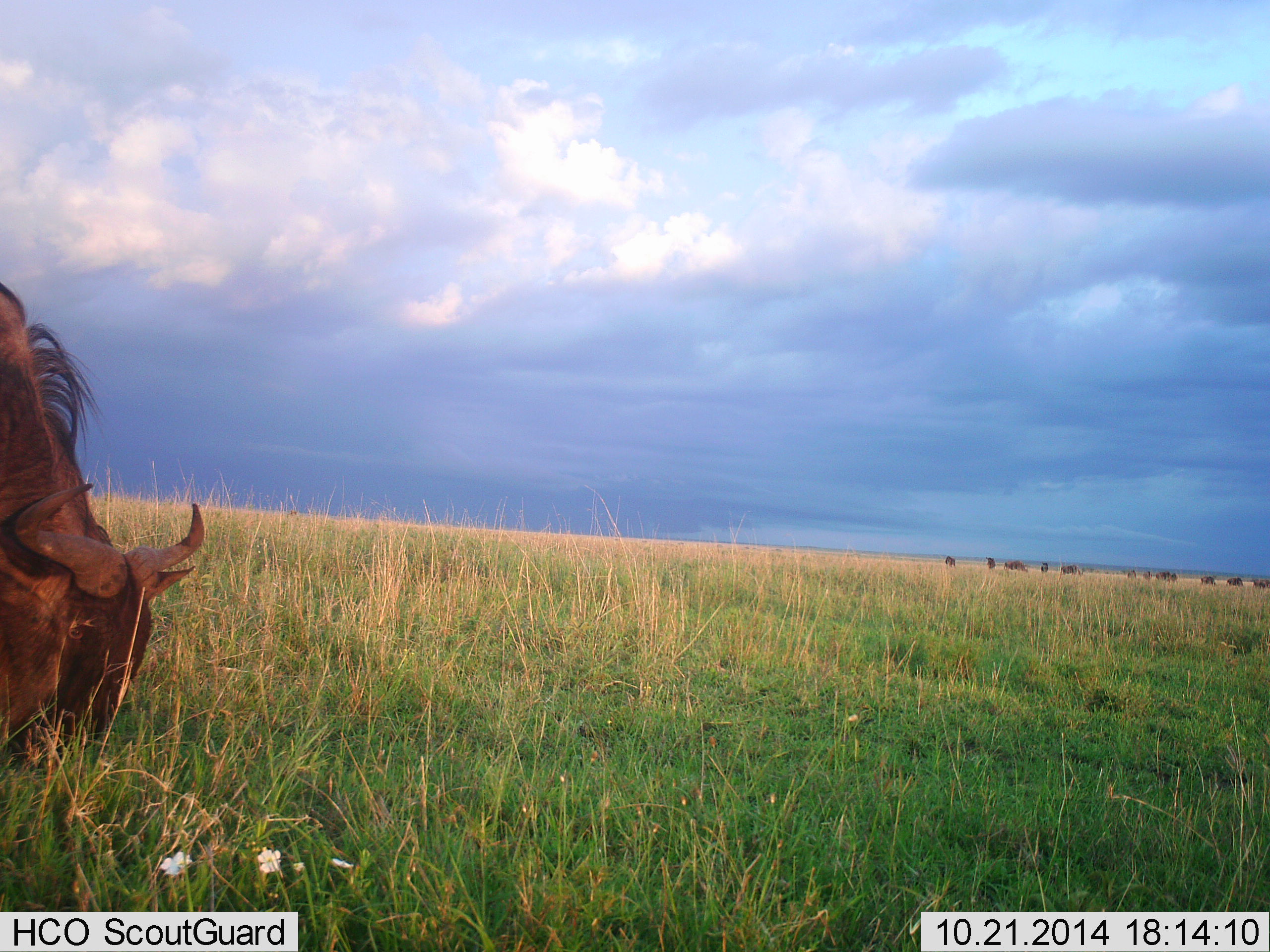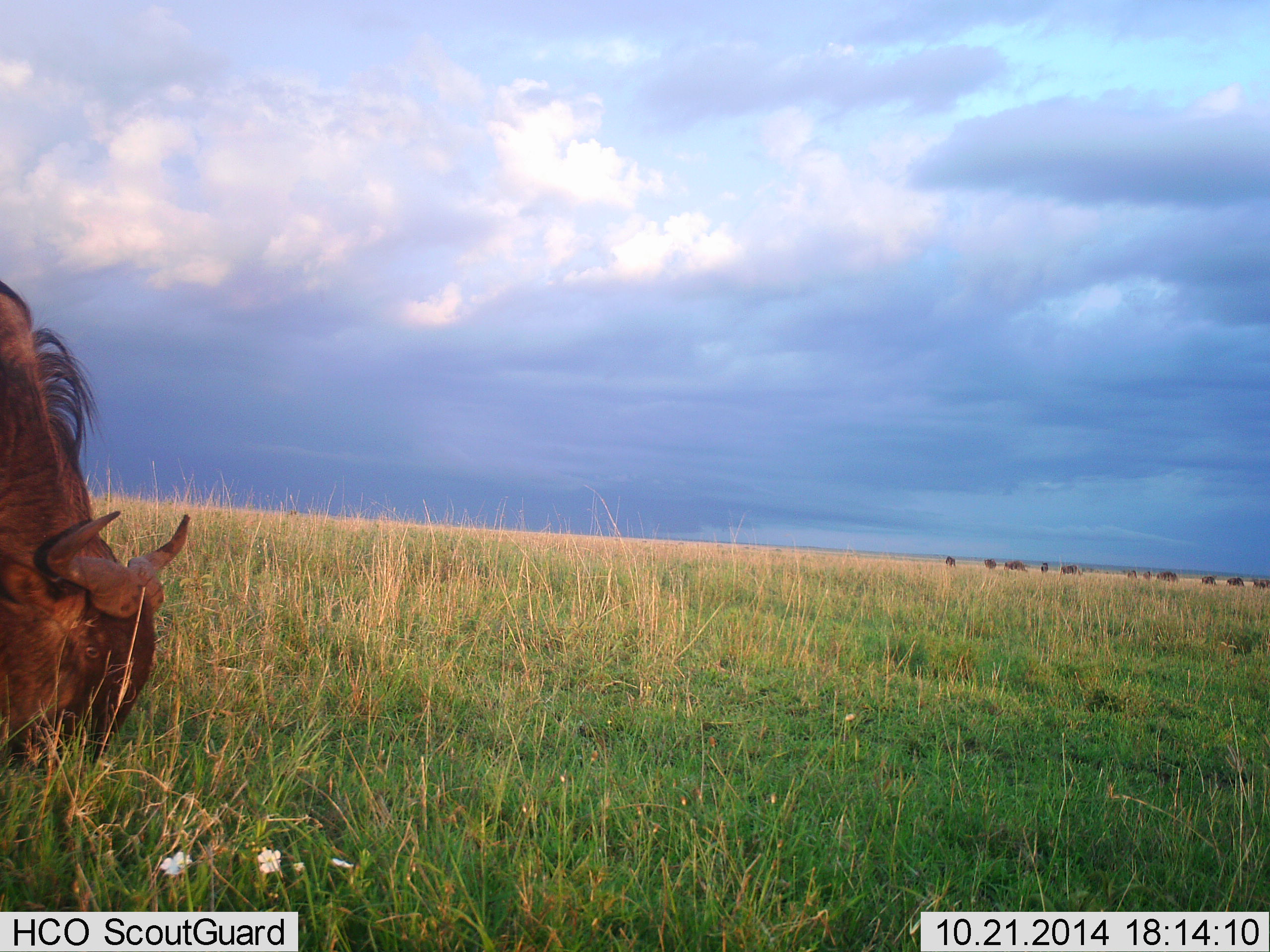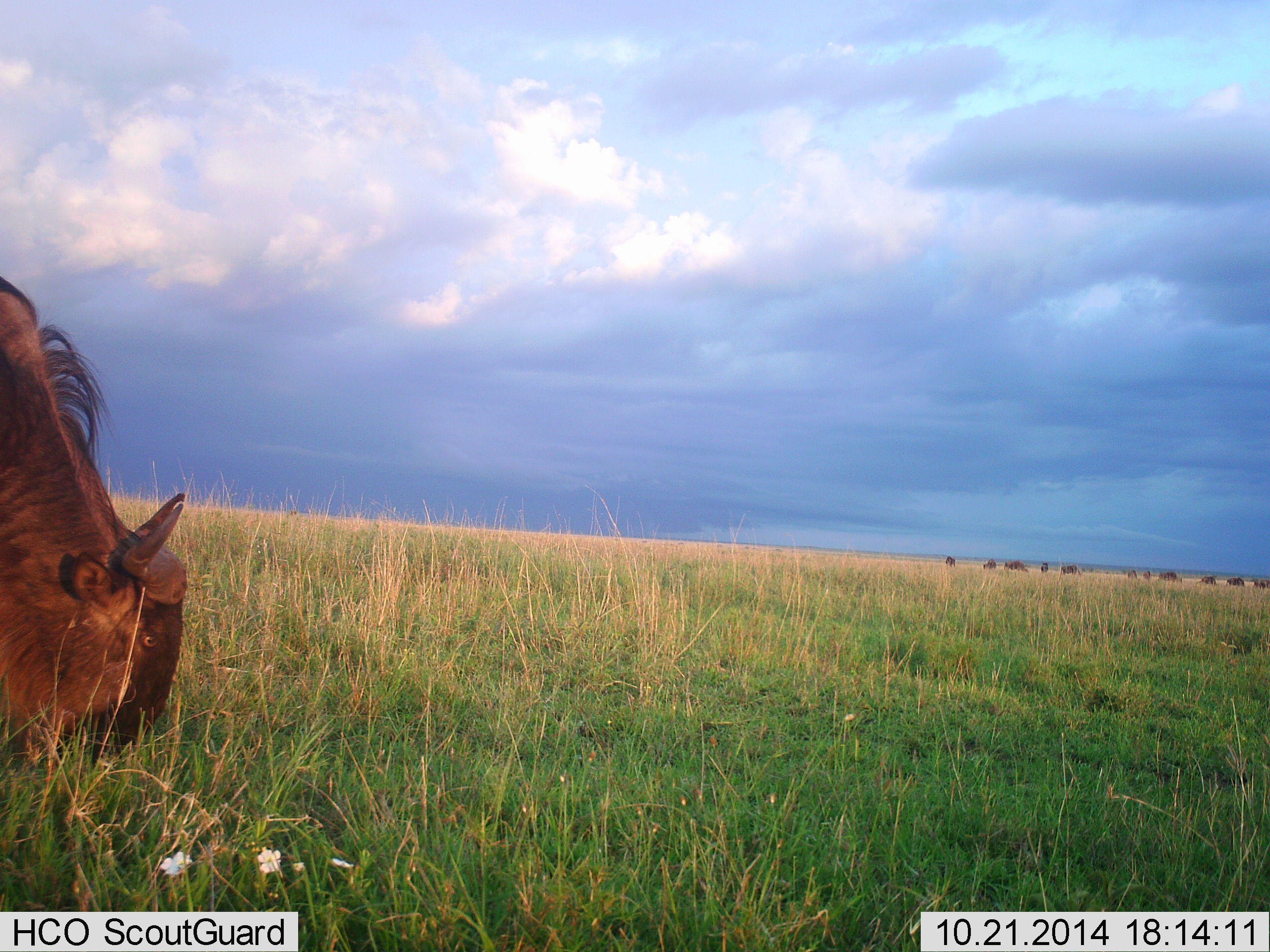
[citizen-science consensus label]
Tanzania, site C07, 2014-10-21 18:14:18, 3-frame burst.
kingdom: Animalia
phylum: Chordata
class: Mammalia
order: Artiodactyla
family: Bovidae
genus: Connochaetes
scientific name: Connochaetes taurinus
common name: blue wildebeest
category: wildebeest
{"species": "wildebeest (blue wildebeest) (Connochaetes taurinus)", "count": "11-50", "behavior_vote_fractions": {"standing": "20%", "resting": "0%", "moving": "20%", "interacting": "0%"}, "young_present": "0%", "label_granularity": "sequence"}